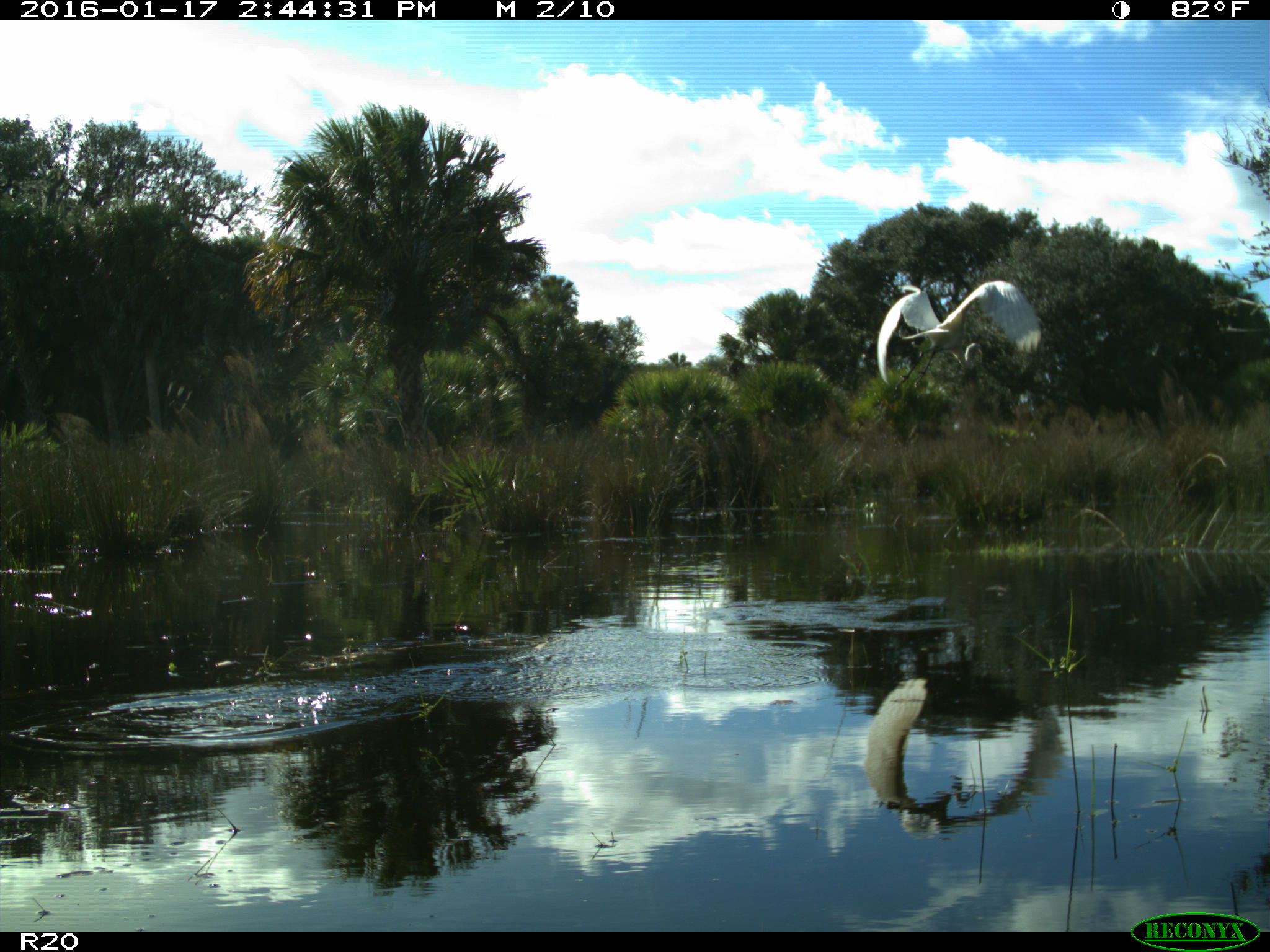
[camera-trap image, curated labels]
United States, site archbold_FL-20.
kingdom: Animalia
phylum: Chordata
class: Aves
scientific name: Aves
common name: birds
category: unidentified bird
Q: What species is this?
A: Unidentified bird (birds) (Aves).